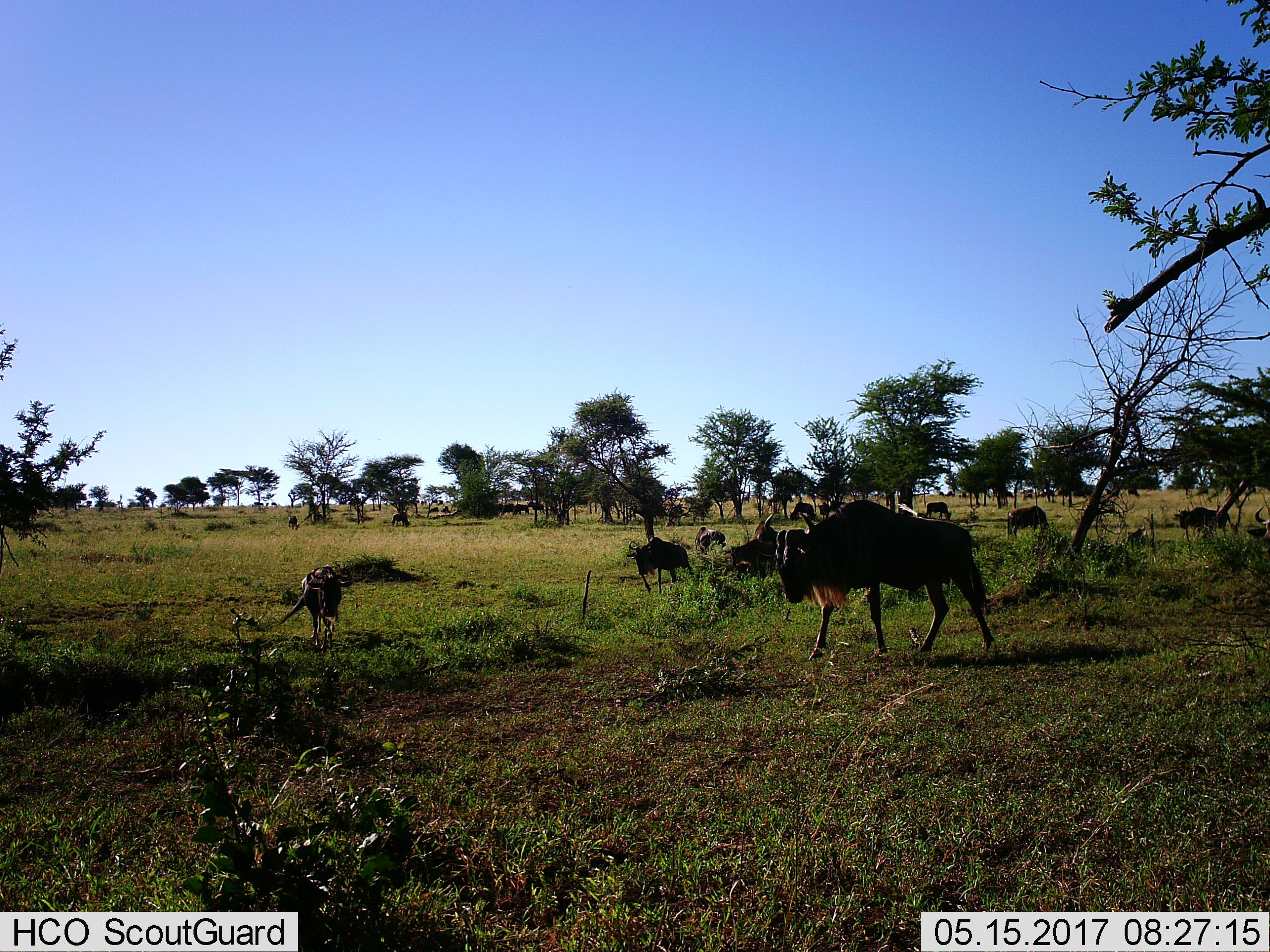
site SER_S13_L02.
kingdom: Animalia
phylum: Chordata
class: Mammalia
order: Artiodactyla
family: Bovidae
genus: Connochaetes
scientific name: Connochaetes taurinus taurinus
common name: blue wildebeest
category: wildebeestblue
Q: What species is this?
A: Wildebeestblue (blue wildebeest) (Connochaetes taurinus taurinus).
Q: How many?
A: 11-50.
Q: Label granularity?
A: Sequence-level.